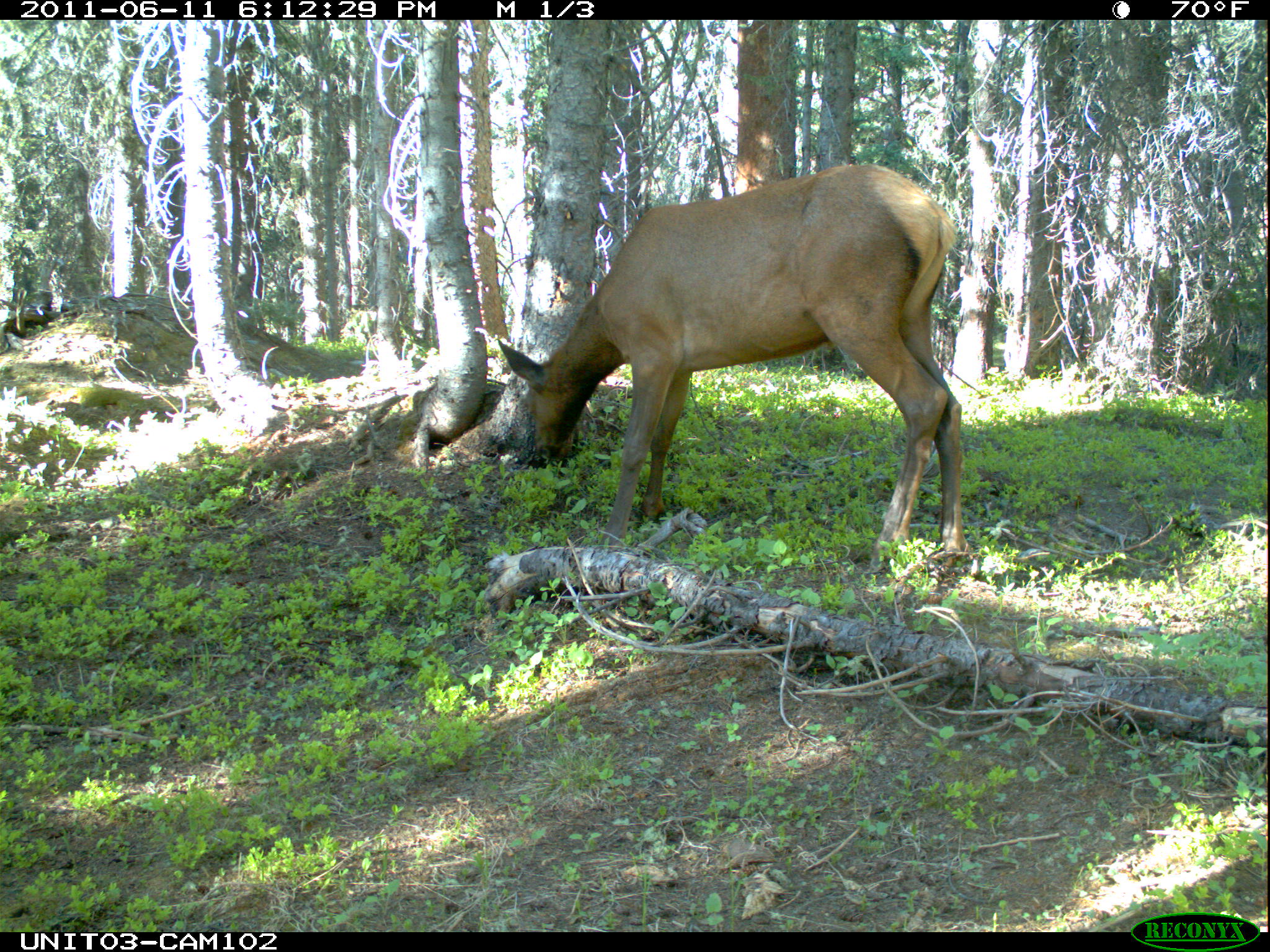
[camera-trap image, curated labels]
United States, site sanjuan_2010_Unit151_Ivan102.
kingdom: Animalia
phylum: Chordata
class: Mammalia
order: Artiodactyla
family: Cervidae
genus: Cervus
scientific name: Cervus elaphus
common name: red deer